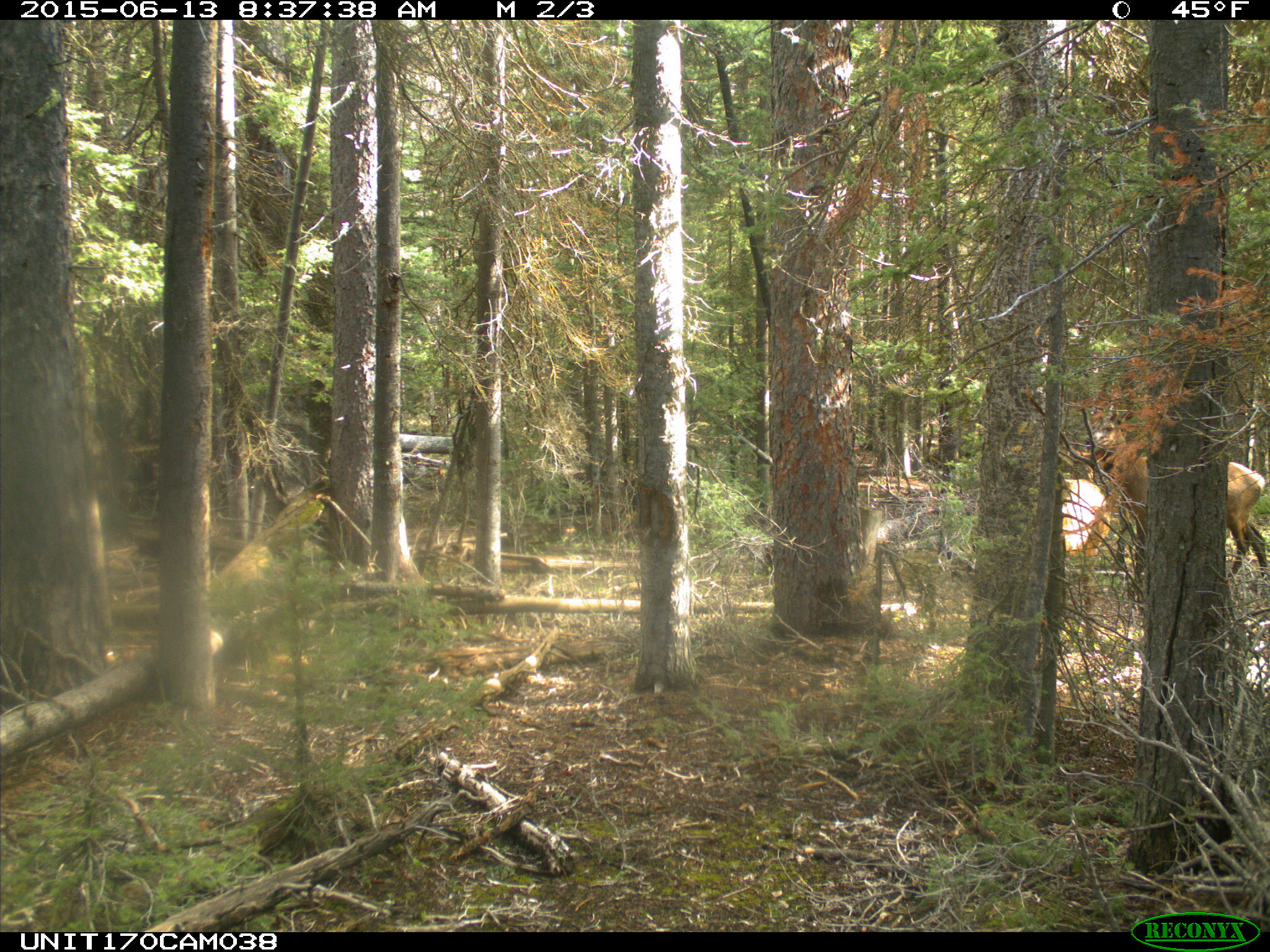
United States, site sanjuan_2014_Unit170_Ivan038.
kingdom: Animalia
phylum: Chordata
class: Mammalia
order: Artiodactyla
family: Cervidae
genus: Cervus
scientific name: Cervus elaphus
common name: red deer